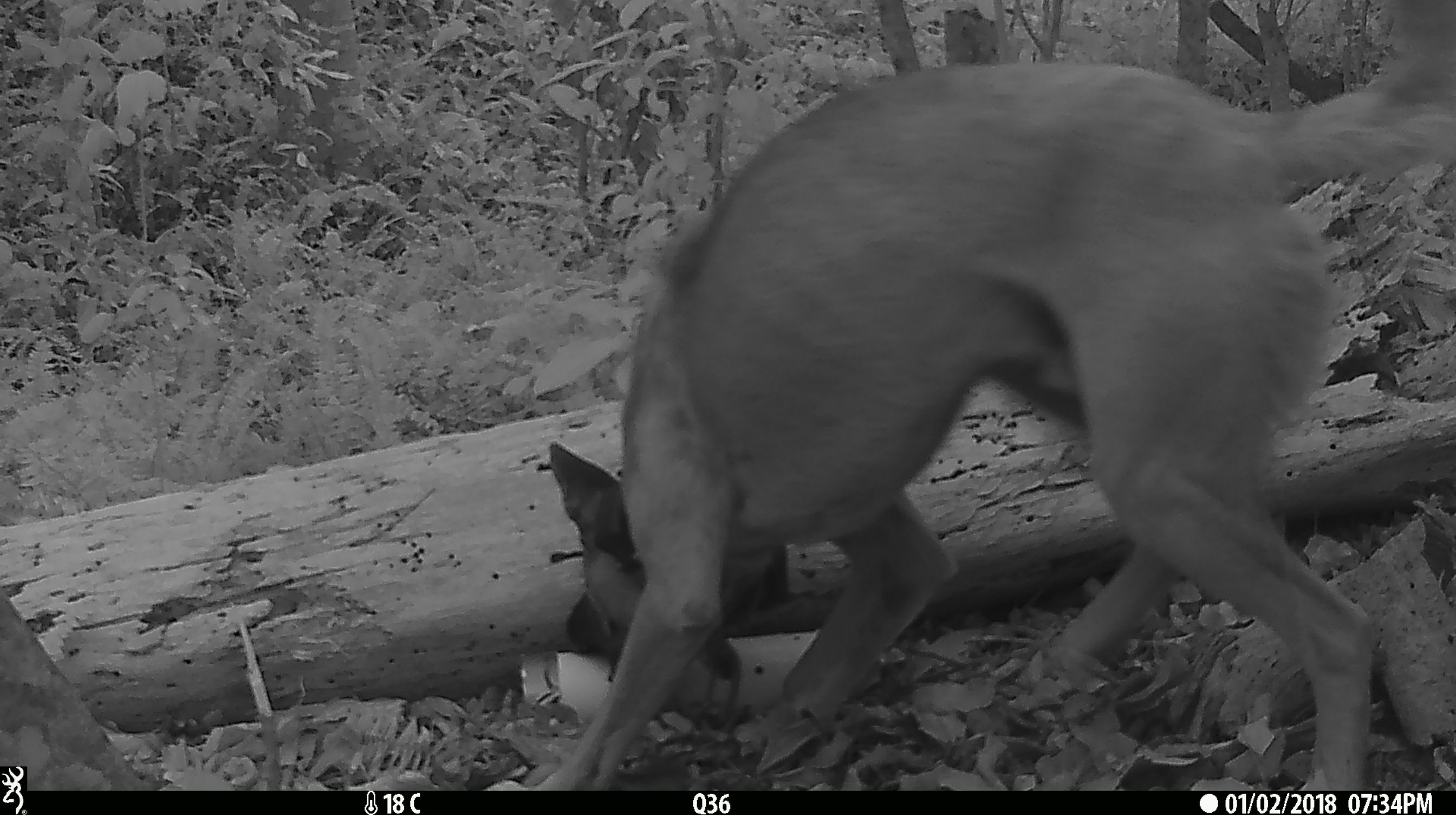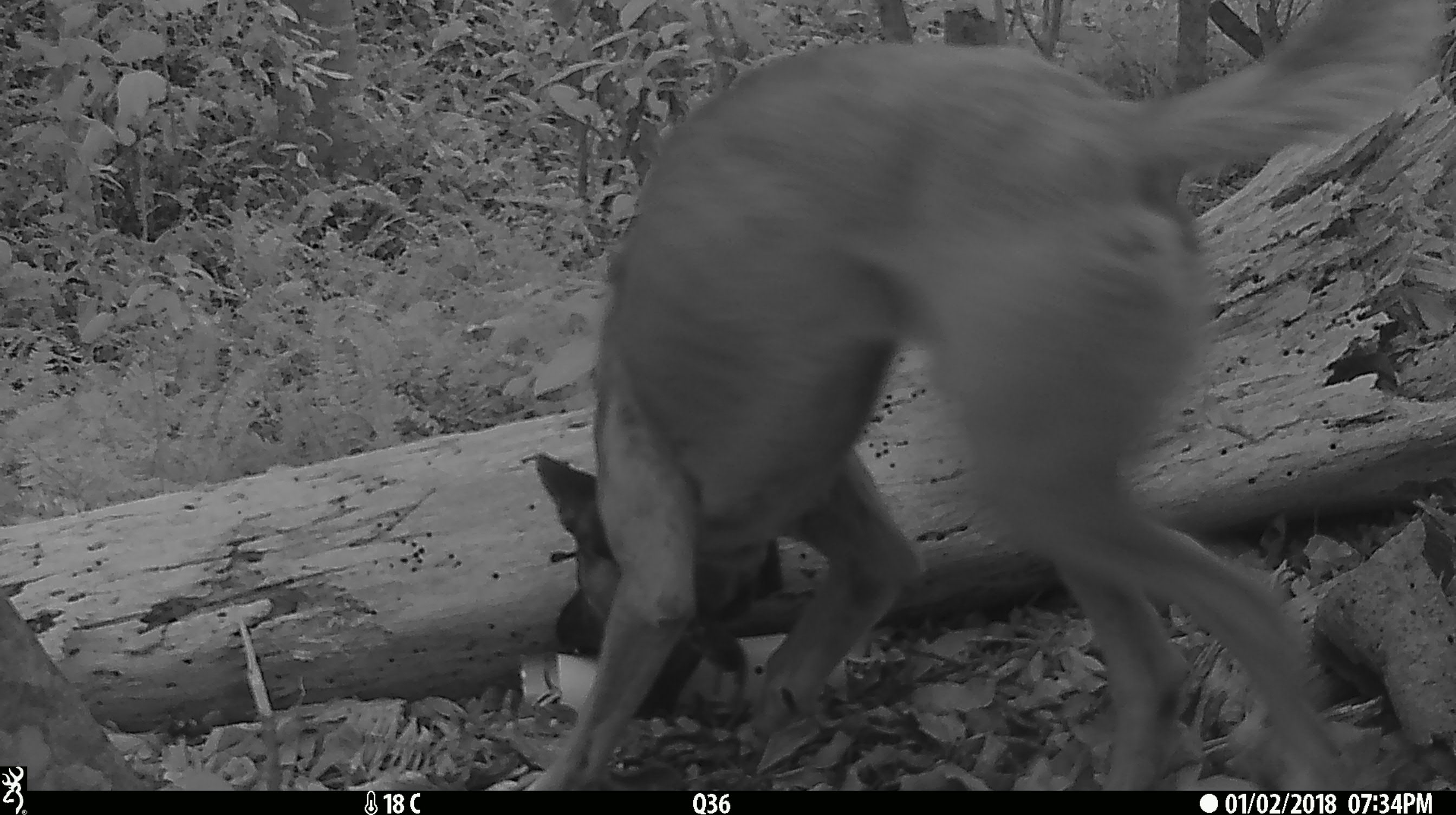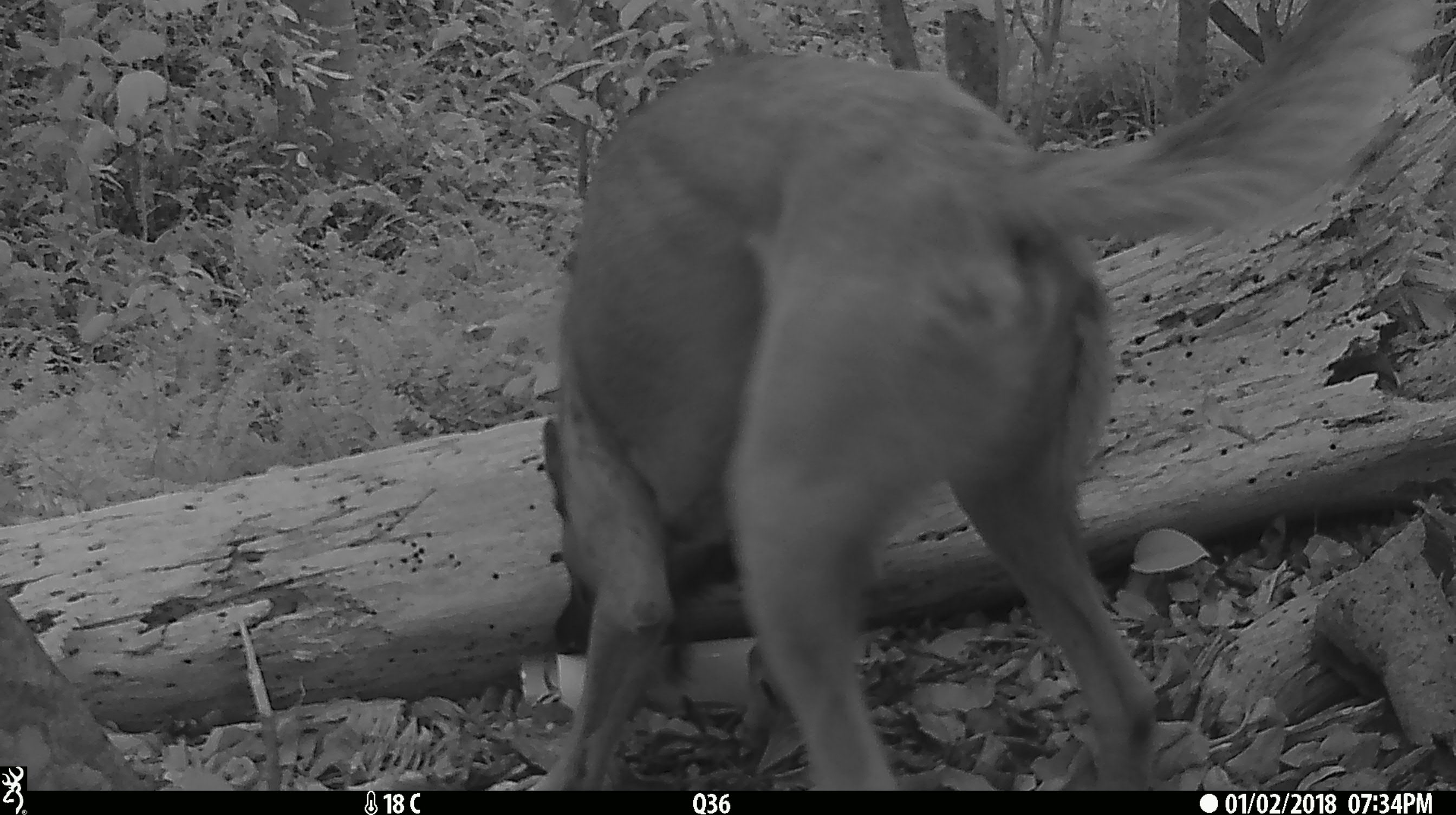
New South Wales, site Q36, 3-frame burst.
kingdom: Animalia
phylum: Chordata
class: Mammalia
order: Carnivora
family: Canidae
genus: Canis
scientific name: Canis familiaris dingo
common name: dingo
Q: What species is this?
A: Dingo (Canis familiaris dingo).